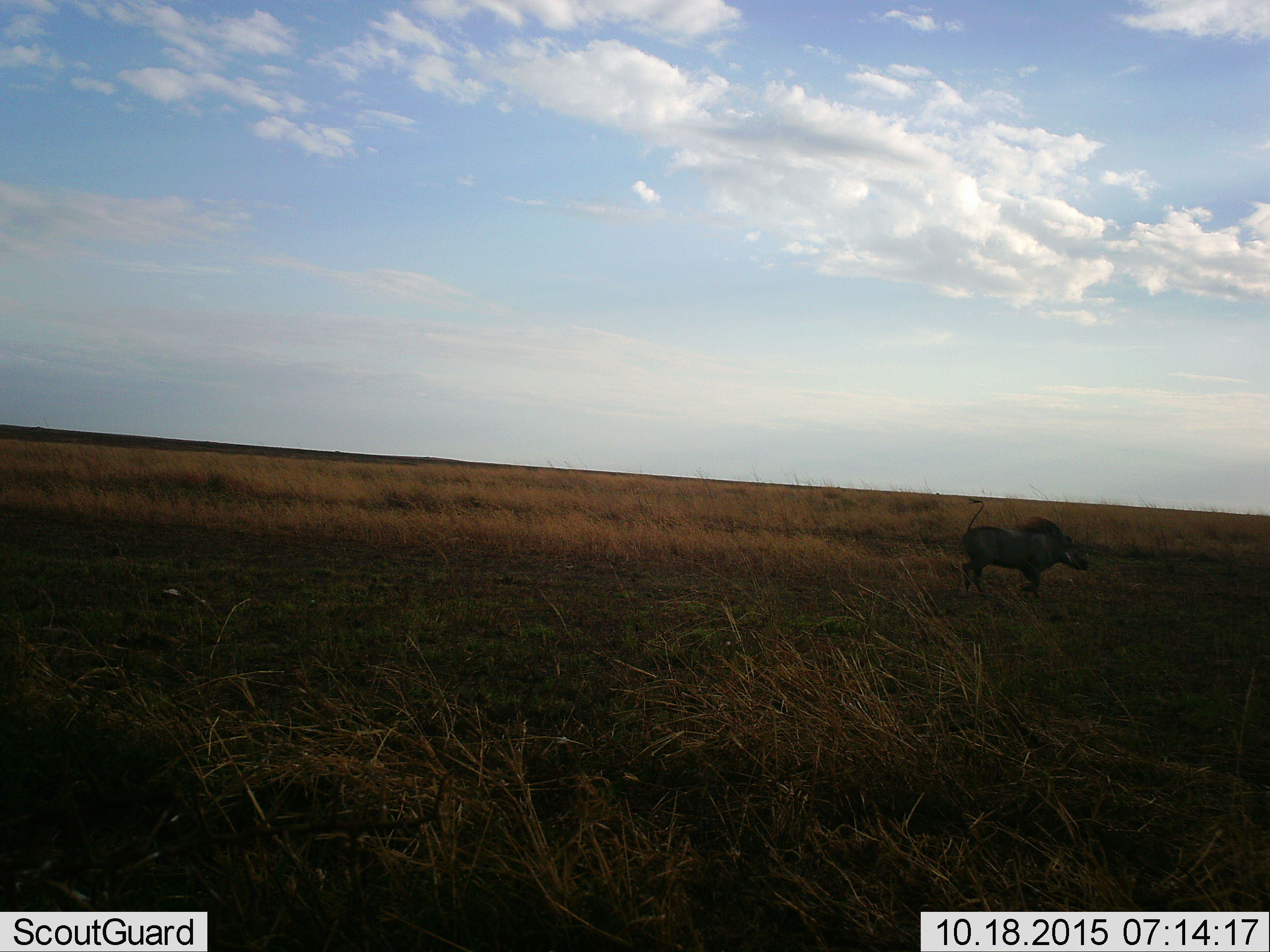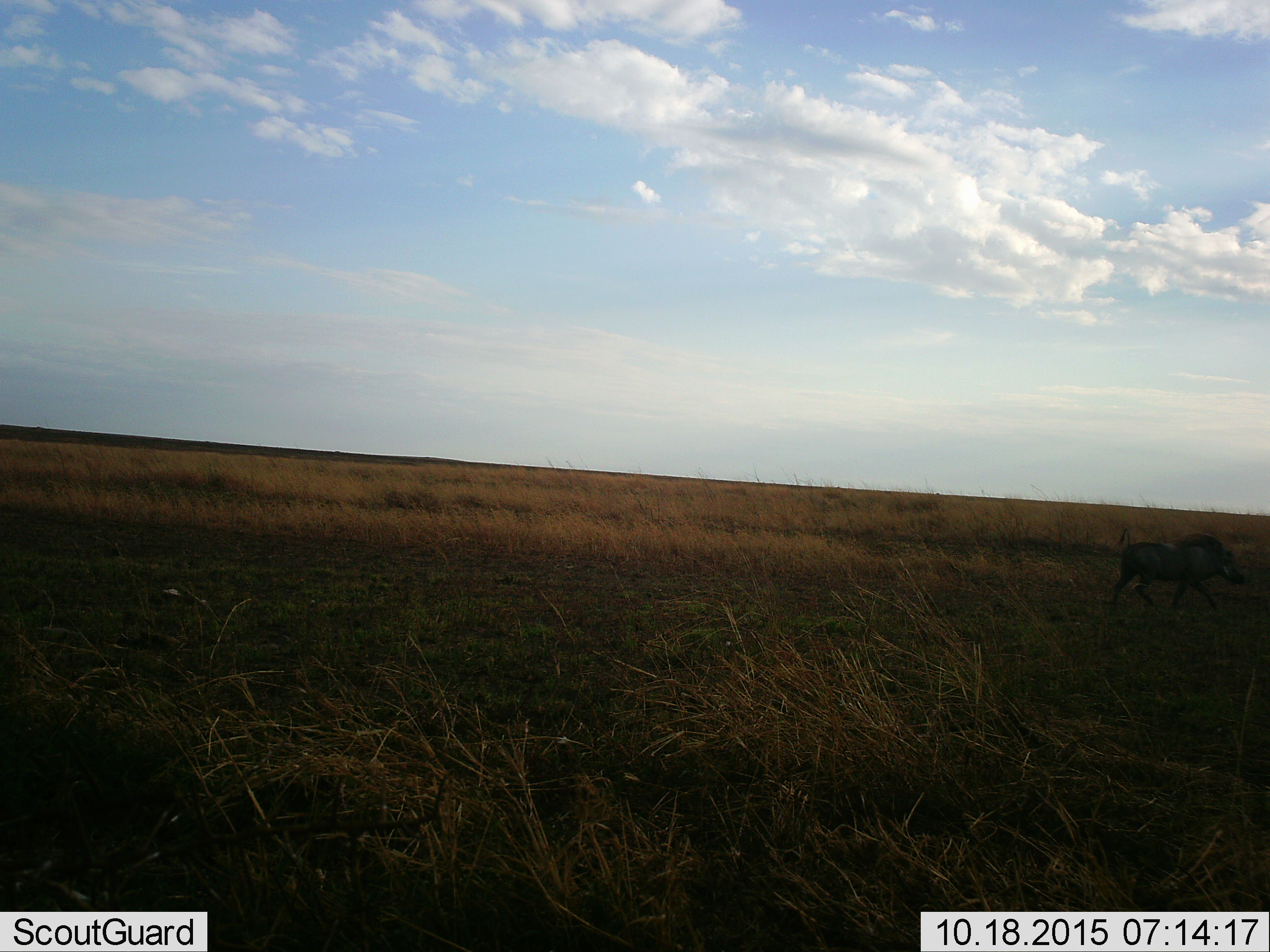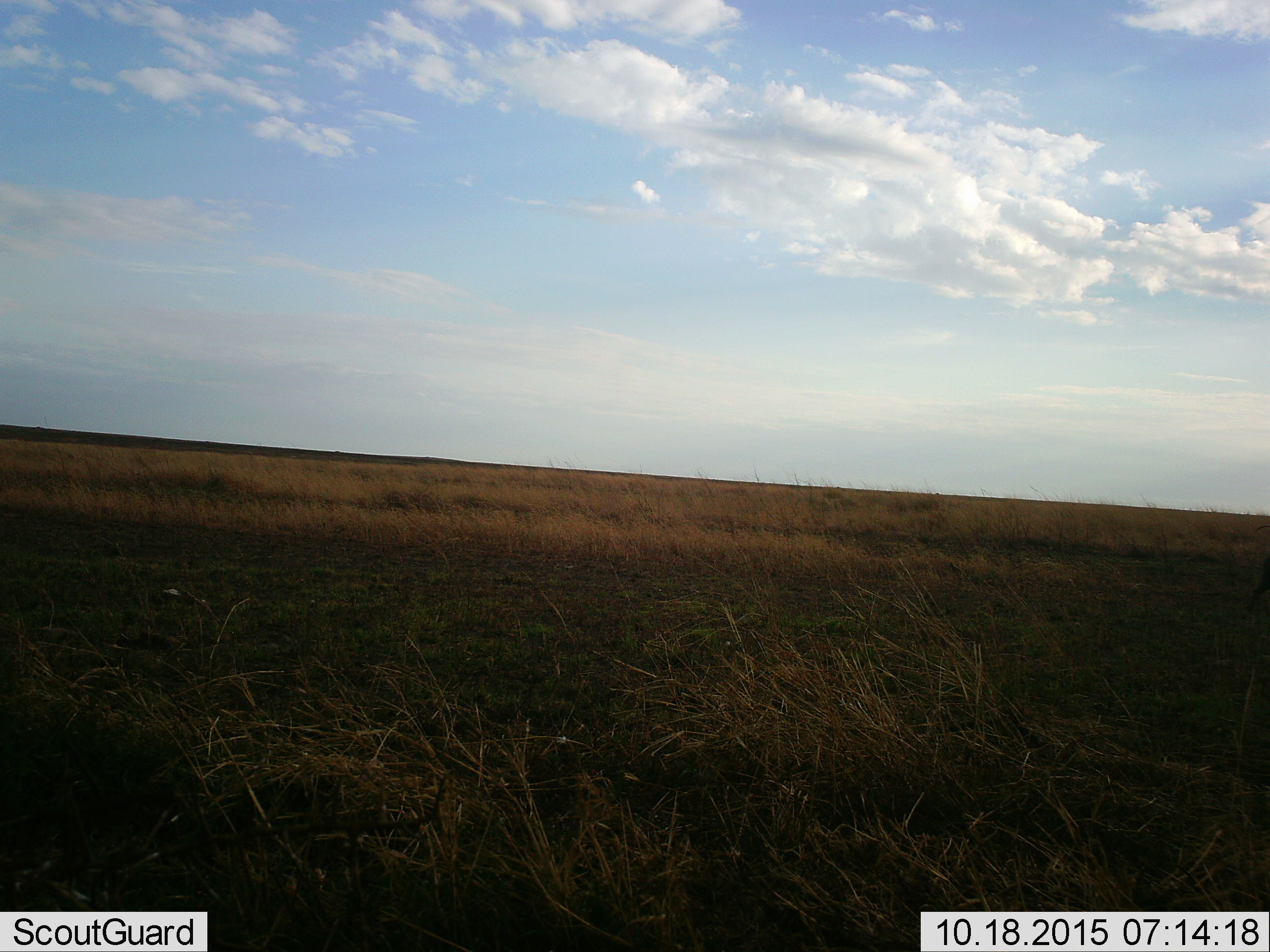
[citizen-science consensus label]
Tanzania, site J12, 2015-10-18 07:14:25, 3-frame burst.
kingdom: Animalia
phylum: Chordata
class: Mammalia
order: Artiodactyla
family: Suidae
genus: Phacochoerus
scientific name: Phacochoerus africanus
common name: warthog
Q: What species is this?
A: Warthog (Phacochoerus africanus).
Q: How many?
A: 1.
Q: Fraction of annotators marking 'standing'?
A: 0%.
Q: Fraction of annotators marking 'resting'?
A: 0%.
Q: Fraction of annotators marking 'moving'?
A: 100%.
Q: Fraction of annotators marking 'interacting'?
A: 0%.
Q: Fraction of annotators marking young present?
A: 0%.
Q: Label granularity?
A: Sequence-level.